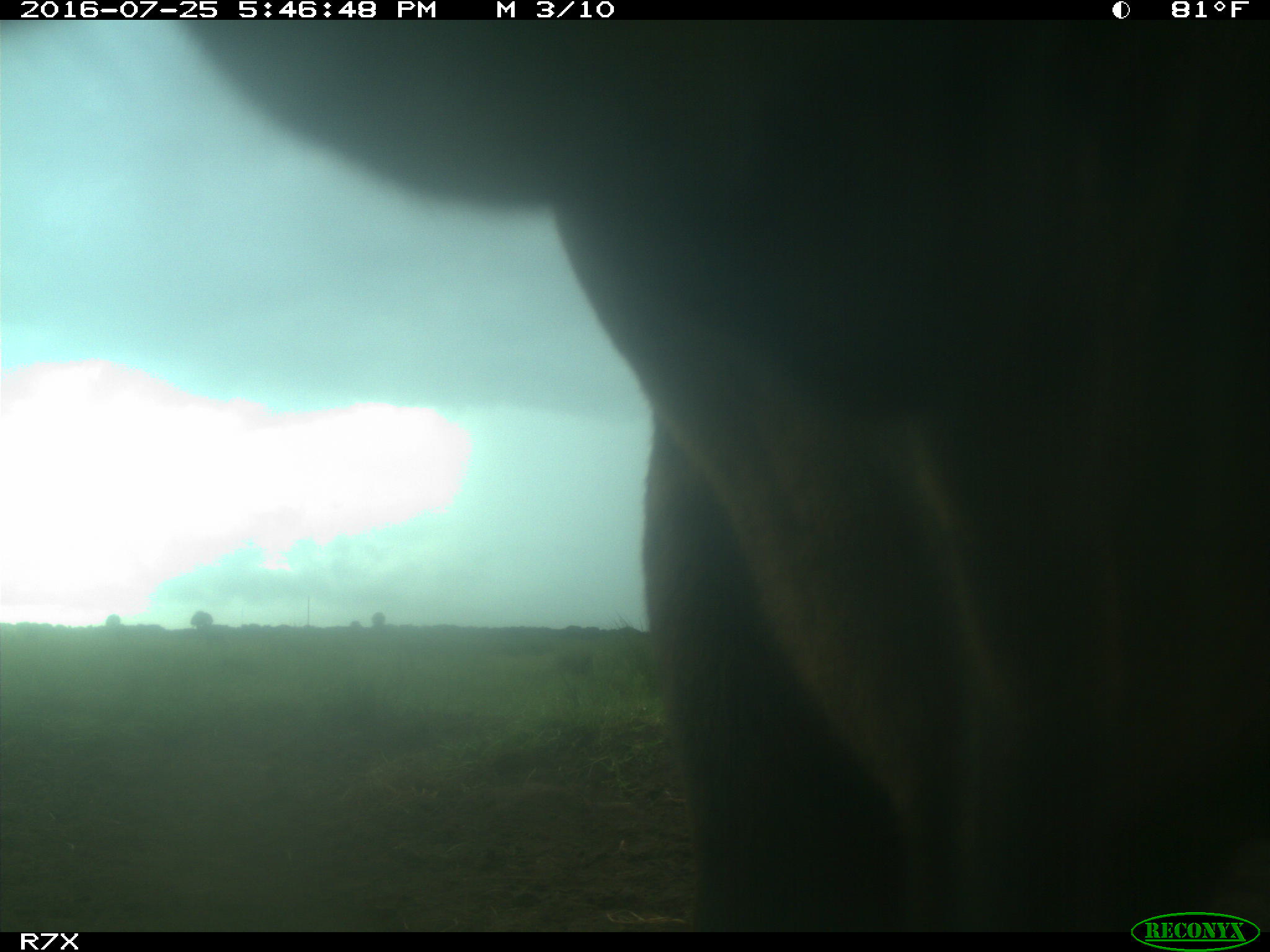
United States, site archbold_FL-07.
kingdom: Animalia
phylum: Chordata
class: Mammalia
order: Artiodactyla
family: Bovidae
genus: Bos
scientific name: Bos taurus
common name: domestic cow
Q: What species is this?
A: Bos taurus (domestic cow).